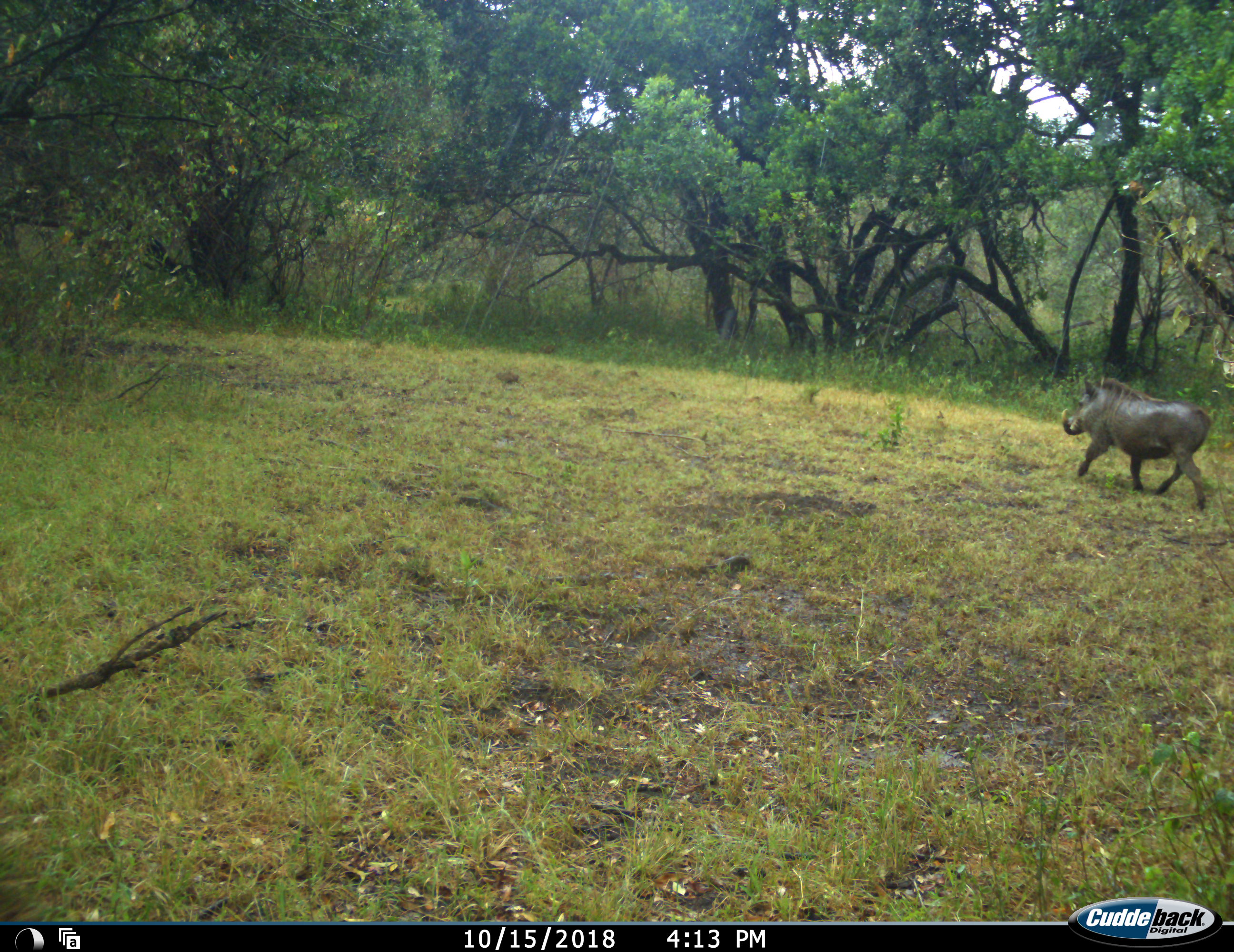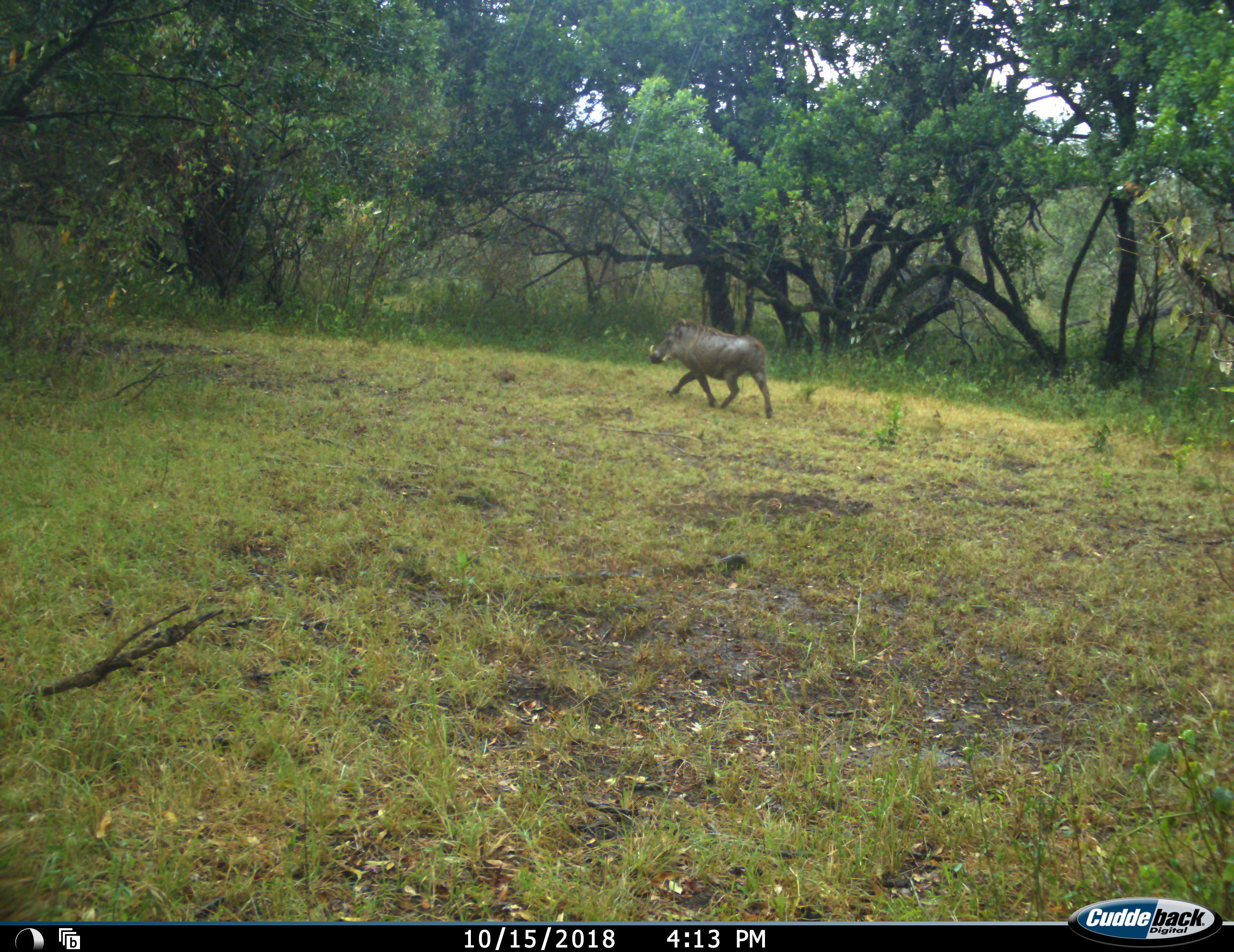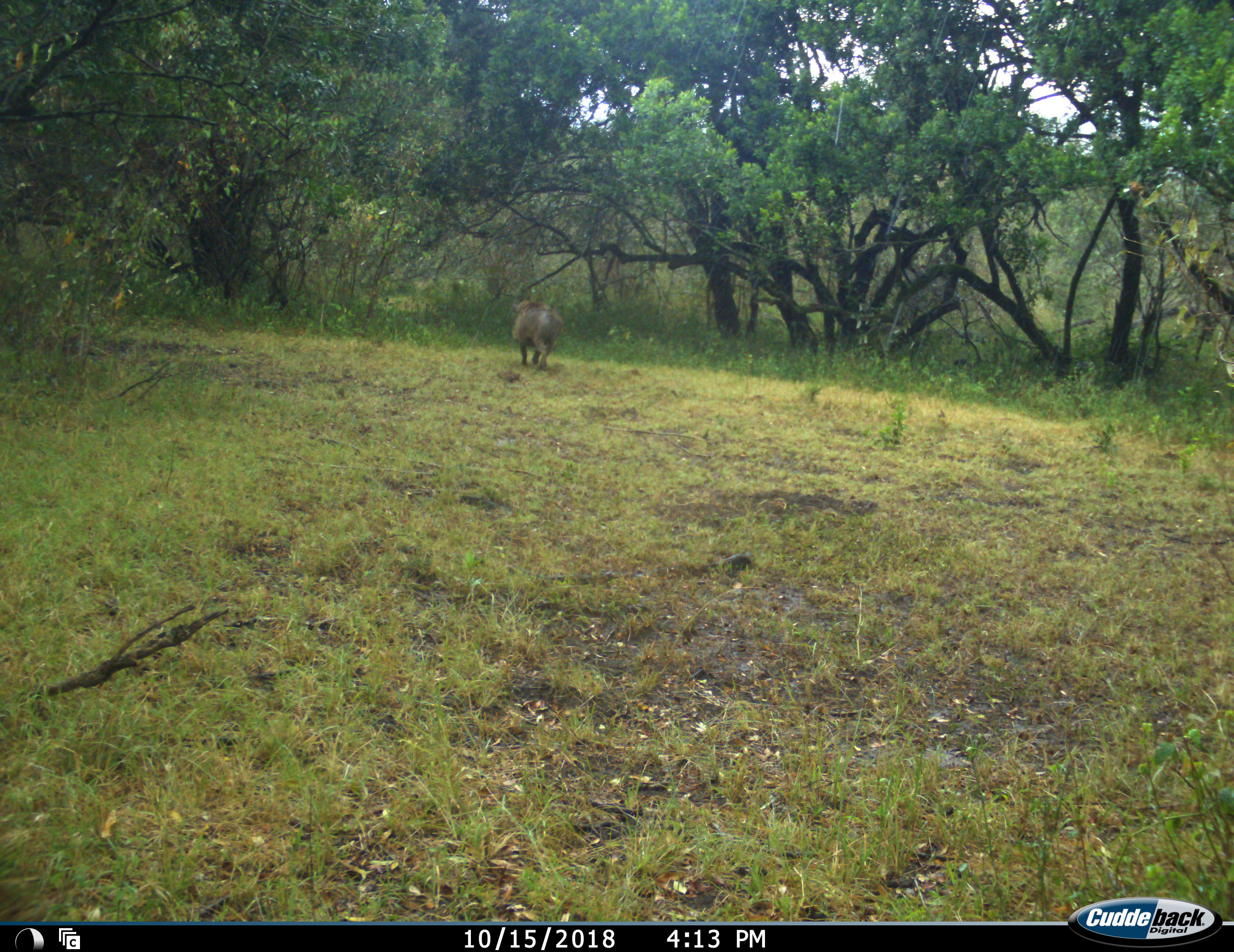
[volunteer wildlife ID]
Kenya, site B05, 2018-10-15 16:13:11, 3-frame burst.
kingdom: Animalia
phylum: Chordata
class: Mammalia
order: Artiodactyla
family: Suidae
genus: Phacochoerus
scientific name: Phacochoerus africanus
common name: warthog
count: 1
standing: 11%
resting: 0%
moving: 100%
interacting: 0%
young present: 0%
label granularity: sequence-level